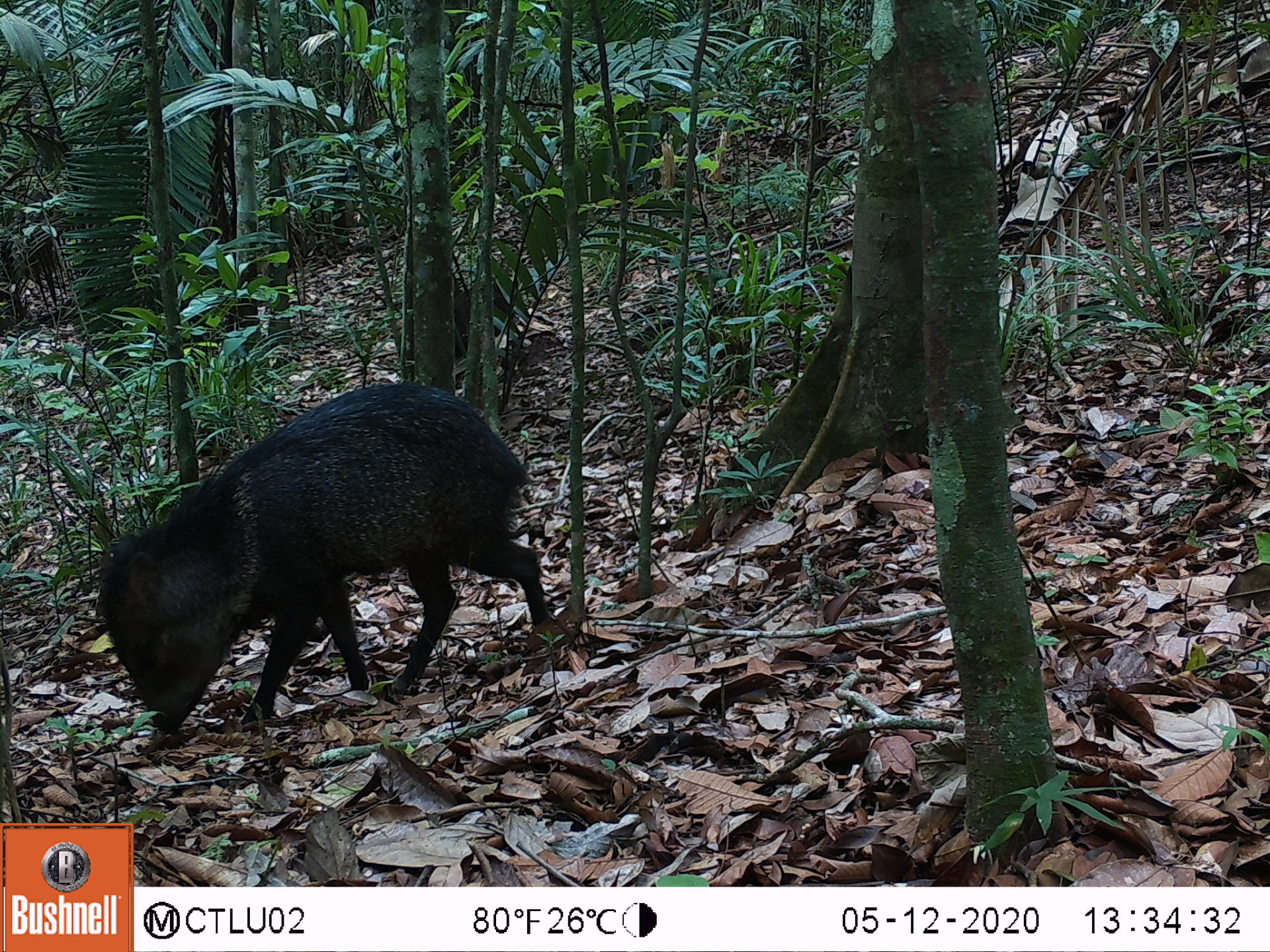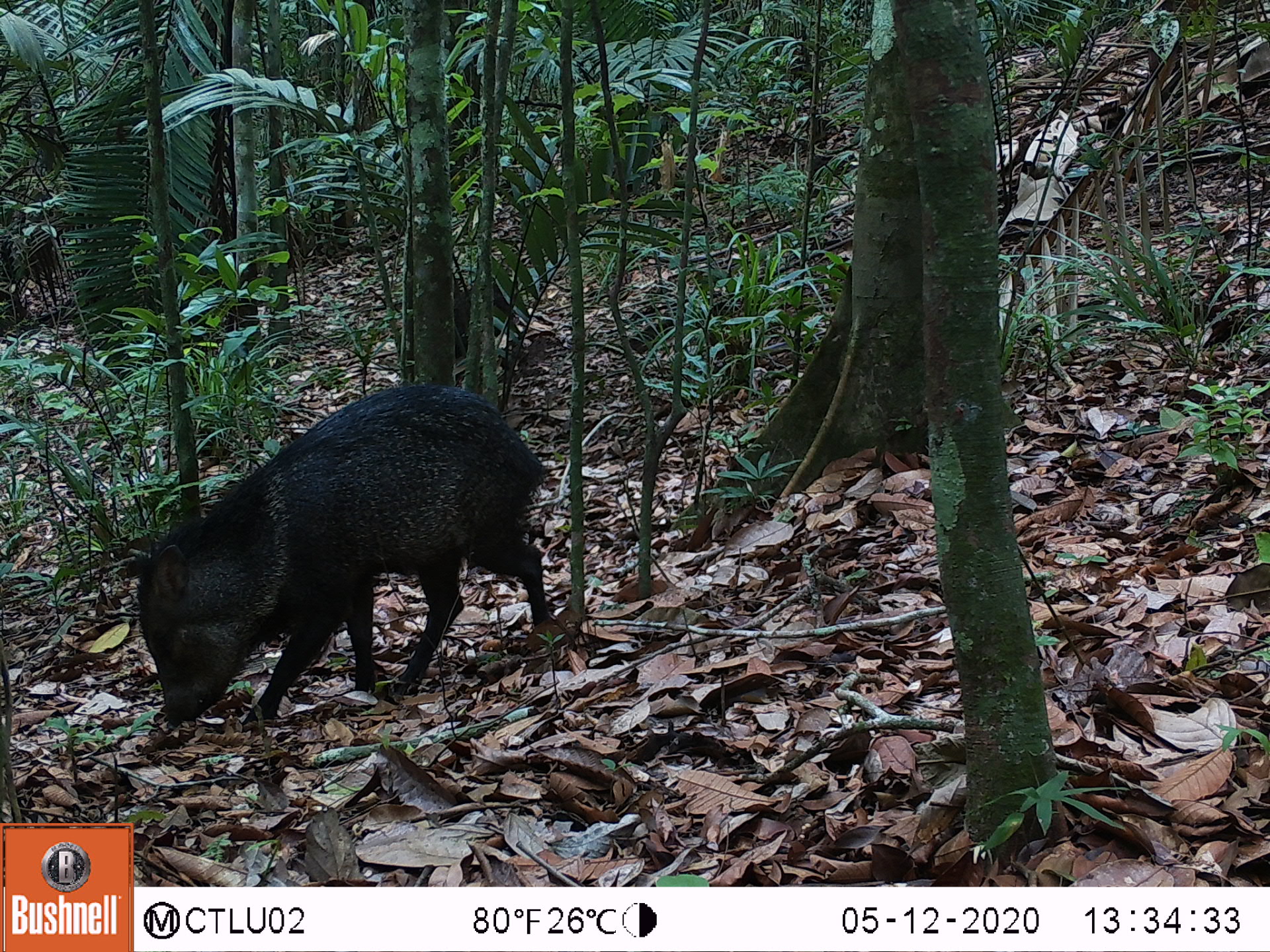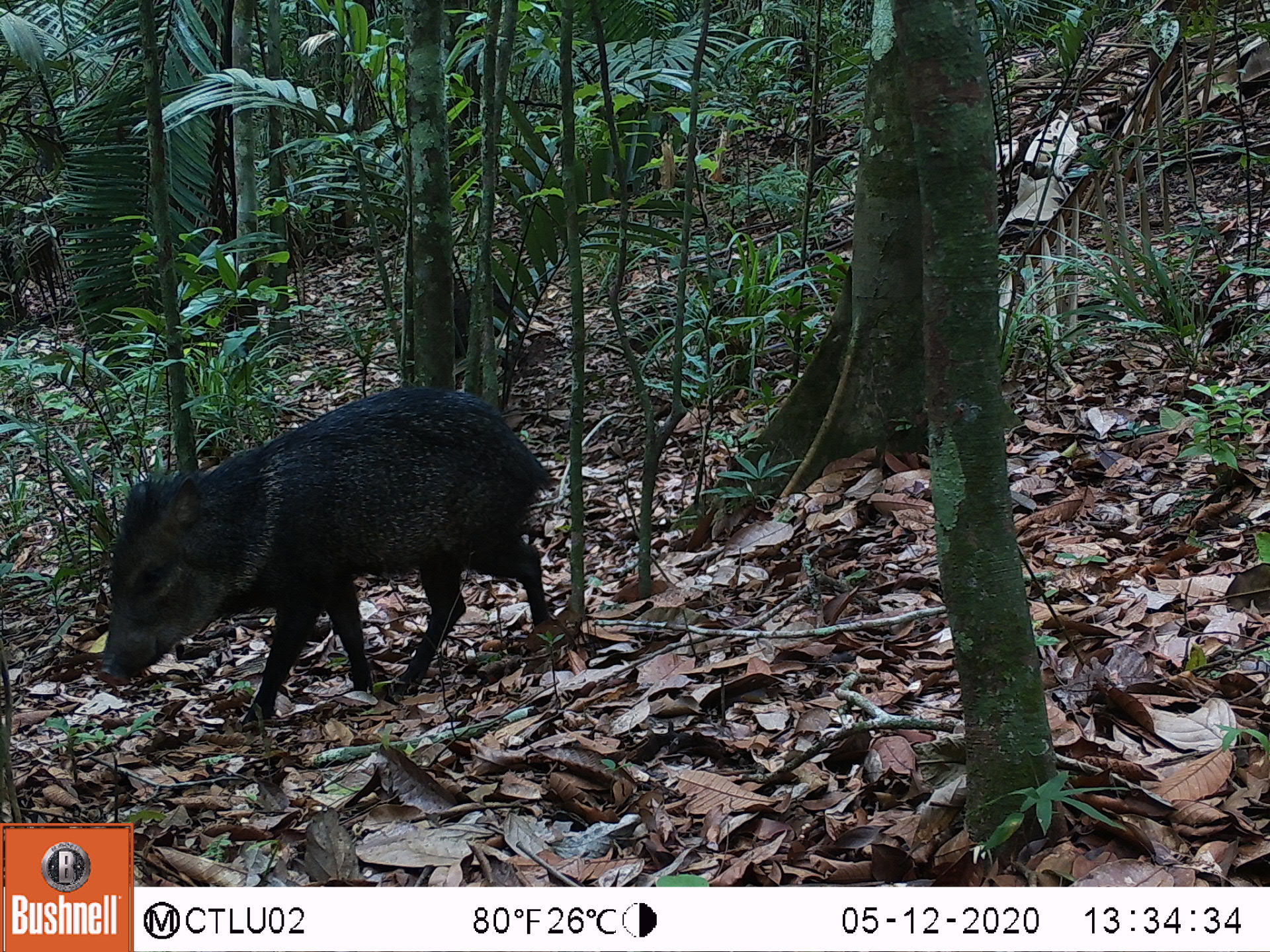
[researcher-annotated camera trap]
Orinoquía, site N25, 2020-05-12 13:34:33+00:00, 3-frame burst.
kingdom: Animalia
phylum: Chordata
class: Mammalia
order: Artiodactyla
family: Tayassuidae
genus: Pecari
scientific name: Pecari tajacu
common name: collared peccary